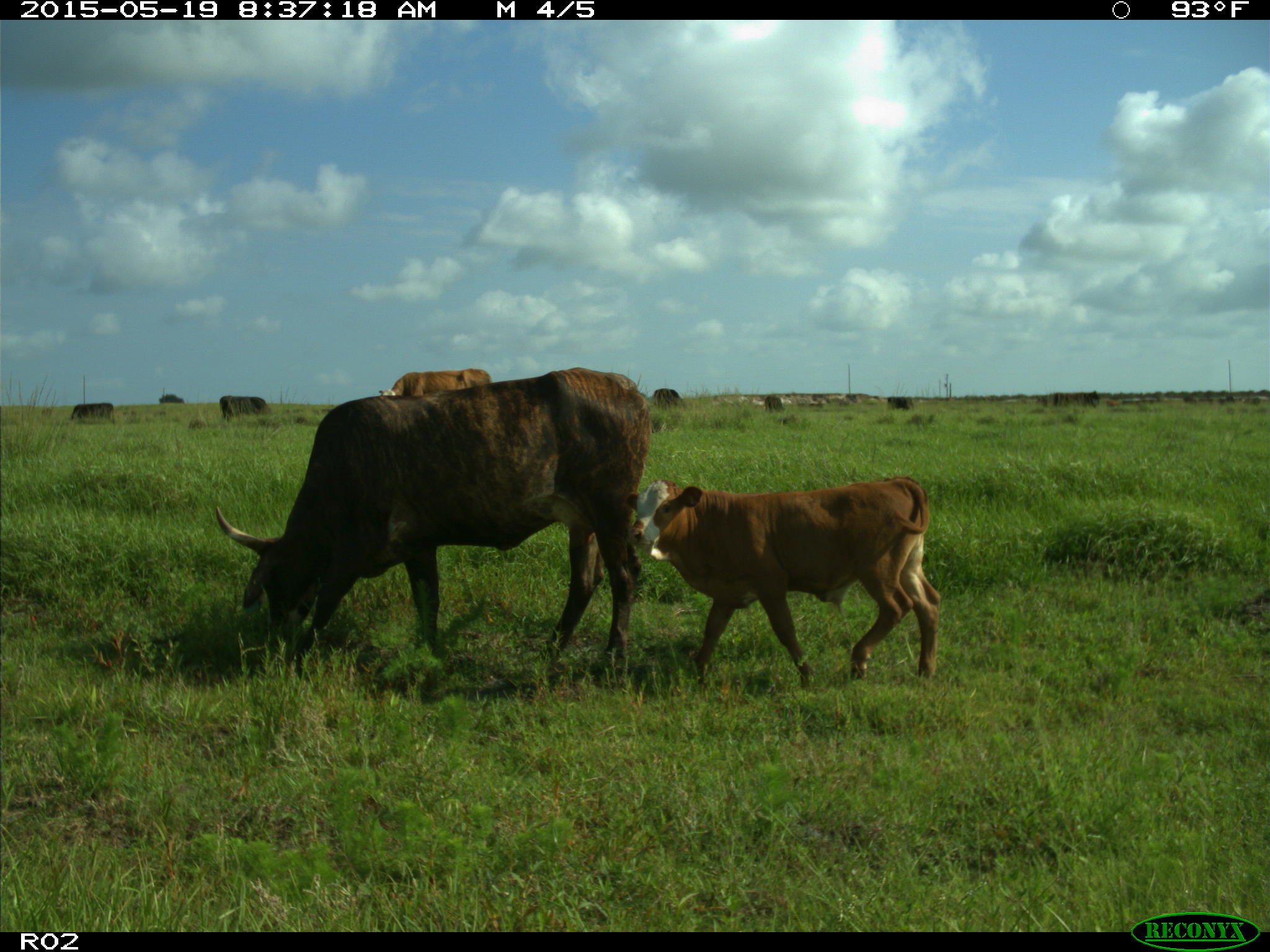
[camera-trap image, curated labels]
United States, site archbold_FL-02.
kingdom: Animalia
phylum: Chordata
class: Mammalia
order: Artiodactyla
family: Bovidae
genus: Bos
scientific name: Bos taurus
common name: domestic cow